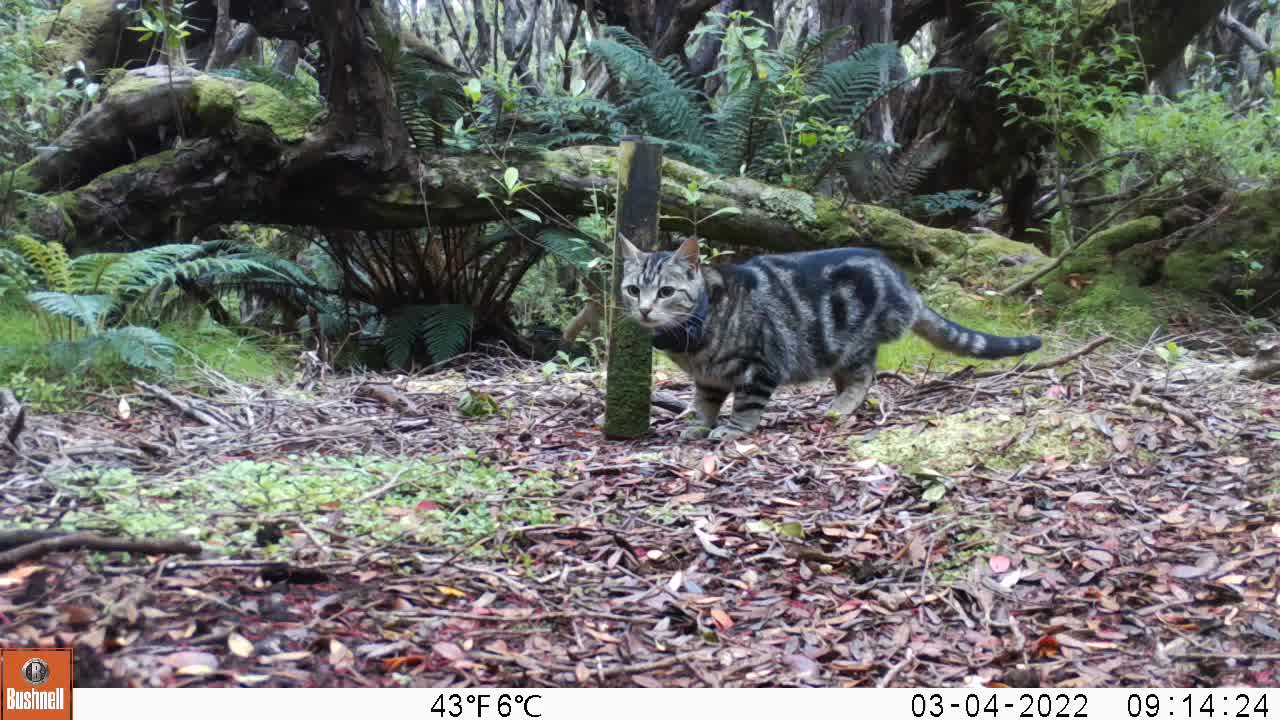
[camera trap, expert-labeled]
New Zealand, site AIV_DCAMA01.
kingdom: Animalia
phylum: Chordata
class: Mammalia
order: Carnivora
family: Felidae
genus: Felis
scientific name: Felis catus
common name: domestic cat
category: cat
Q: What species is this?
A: Cat (domestic cat) (Felis catus).